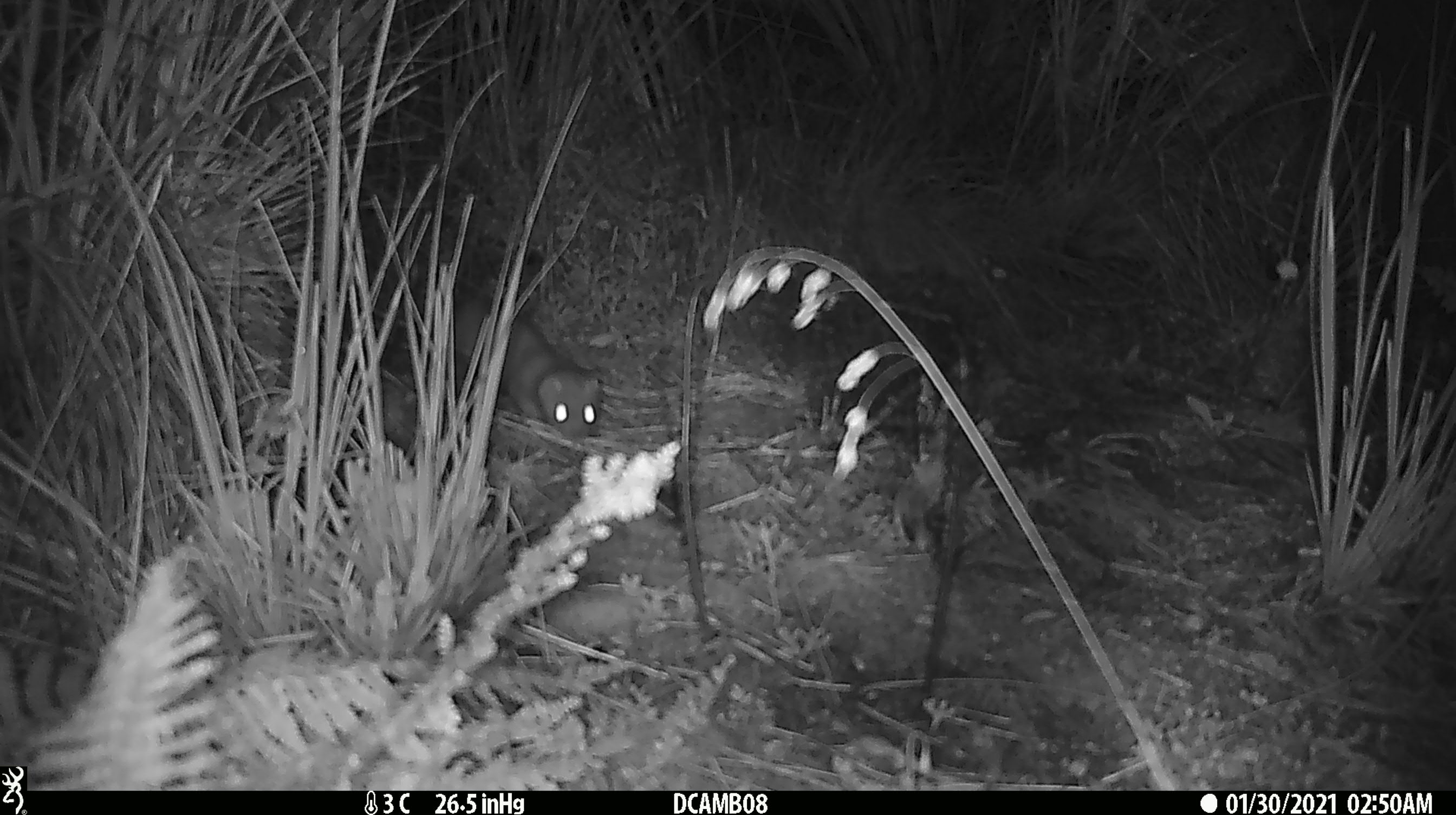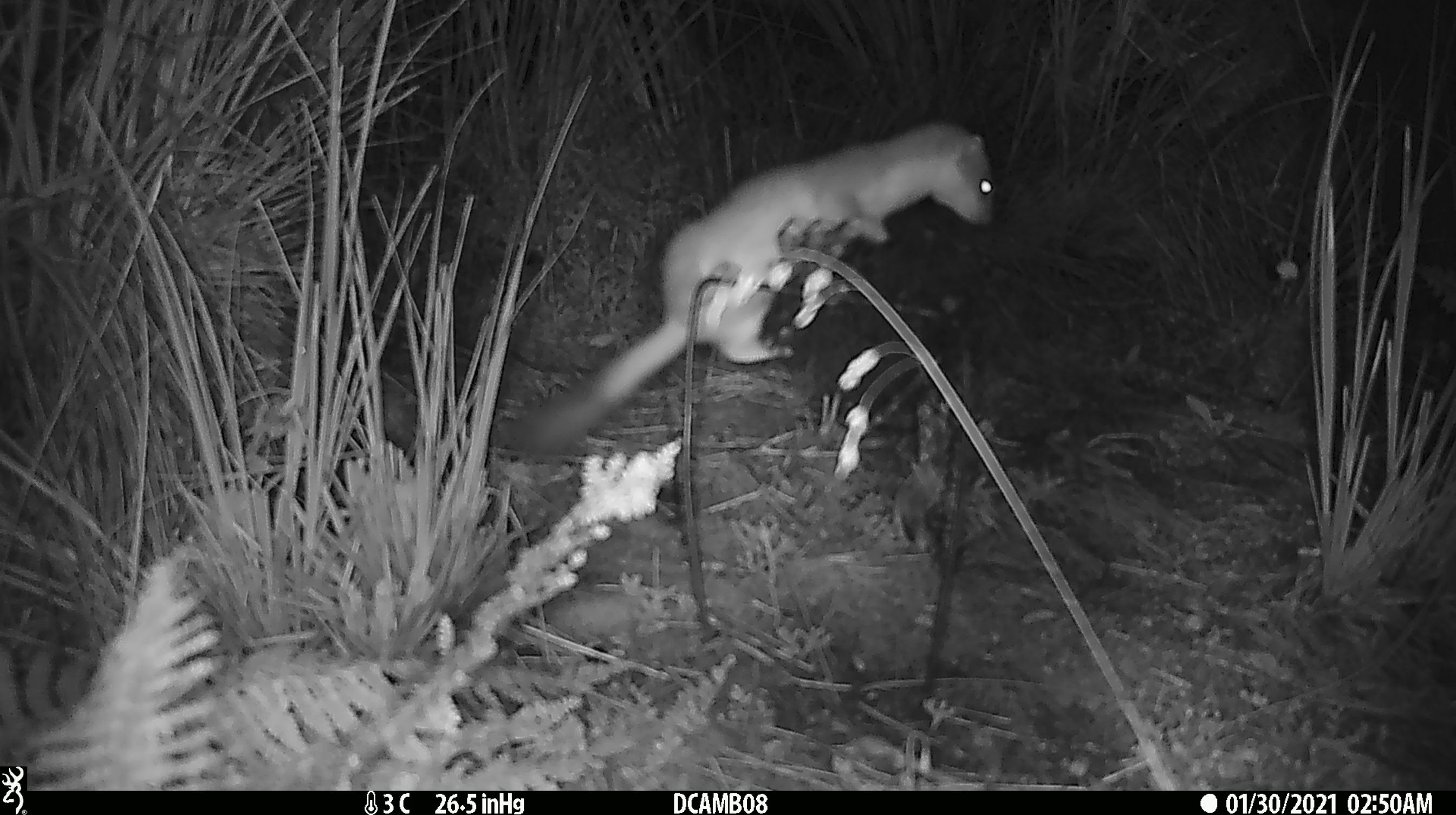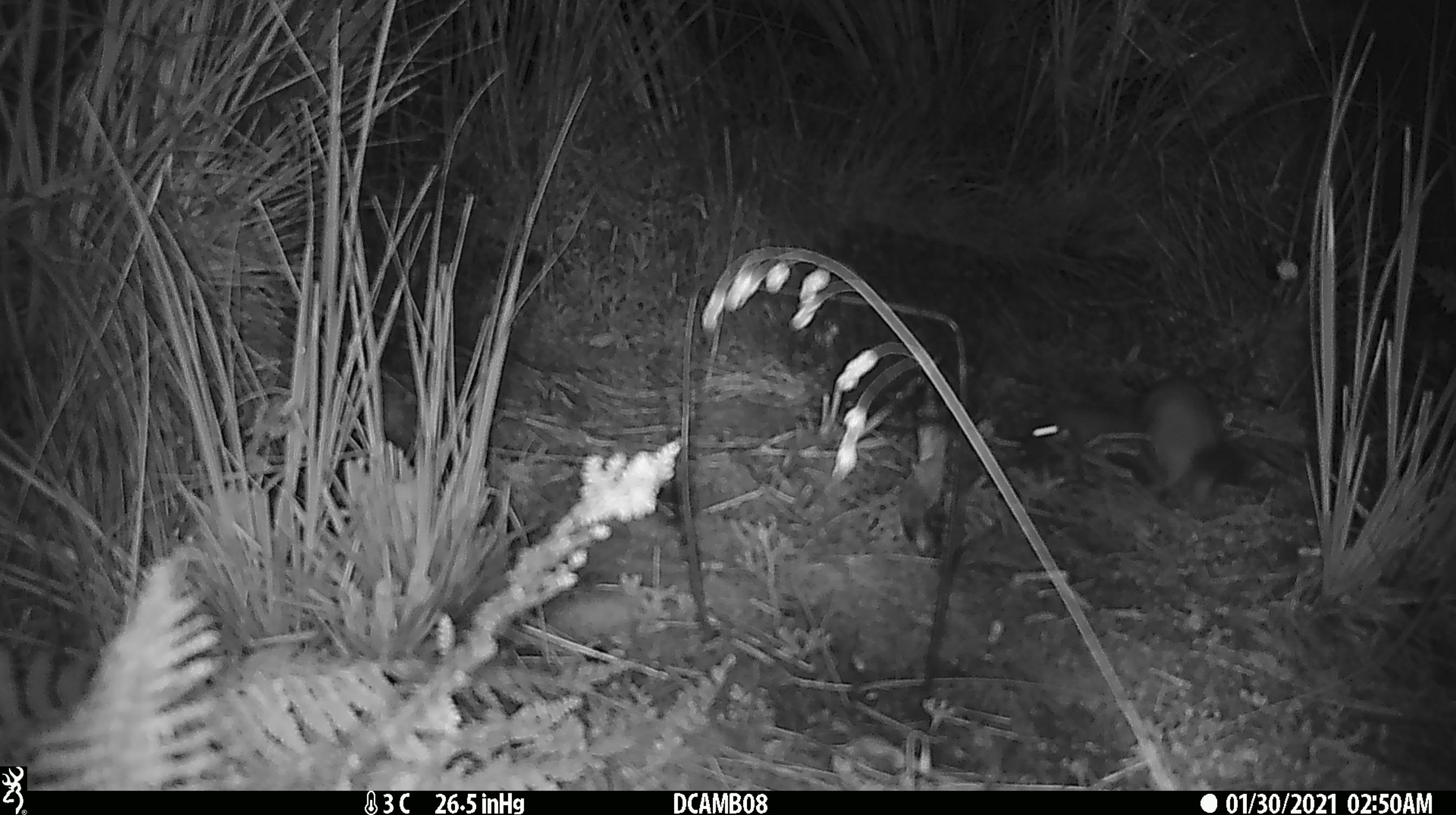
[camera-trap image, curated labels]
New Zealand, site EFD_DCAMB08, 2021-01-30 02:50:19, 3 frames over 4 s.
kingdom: Animalia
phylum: Chordata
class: Mammalia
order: Carnivora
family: Mustelidae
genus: Mustela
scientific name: Mustela erminea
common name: stoat